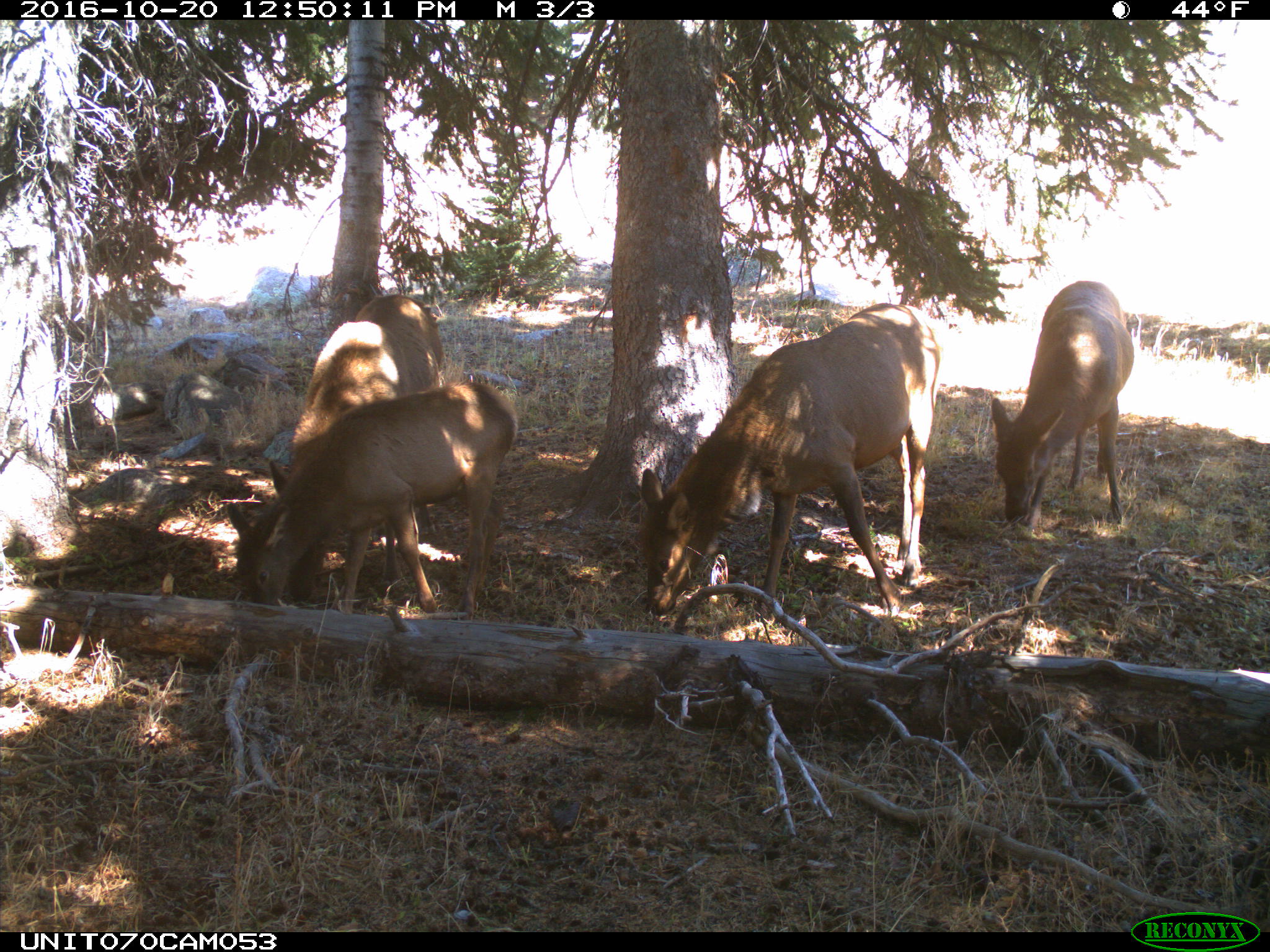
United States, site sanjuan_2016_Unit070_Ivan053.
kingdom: Animalia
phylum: Chordata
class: Mammalia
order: Artiodactyla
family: Cervidae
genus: Cervus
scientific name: Cervus elaphus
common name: red deer